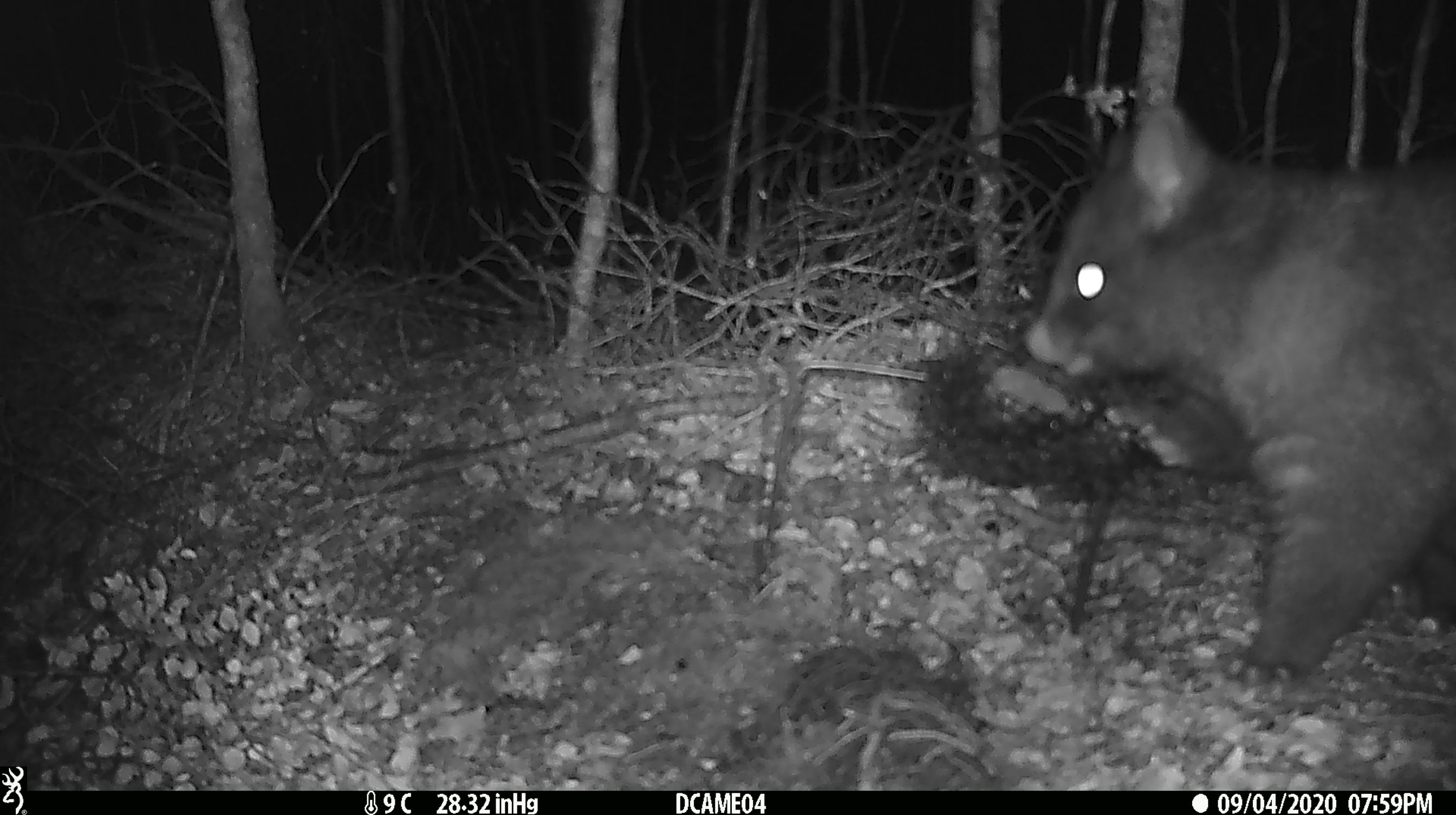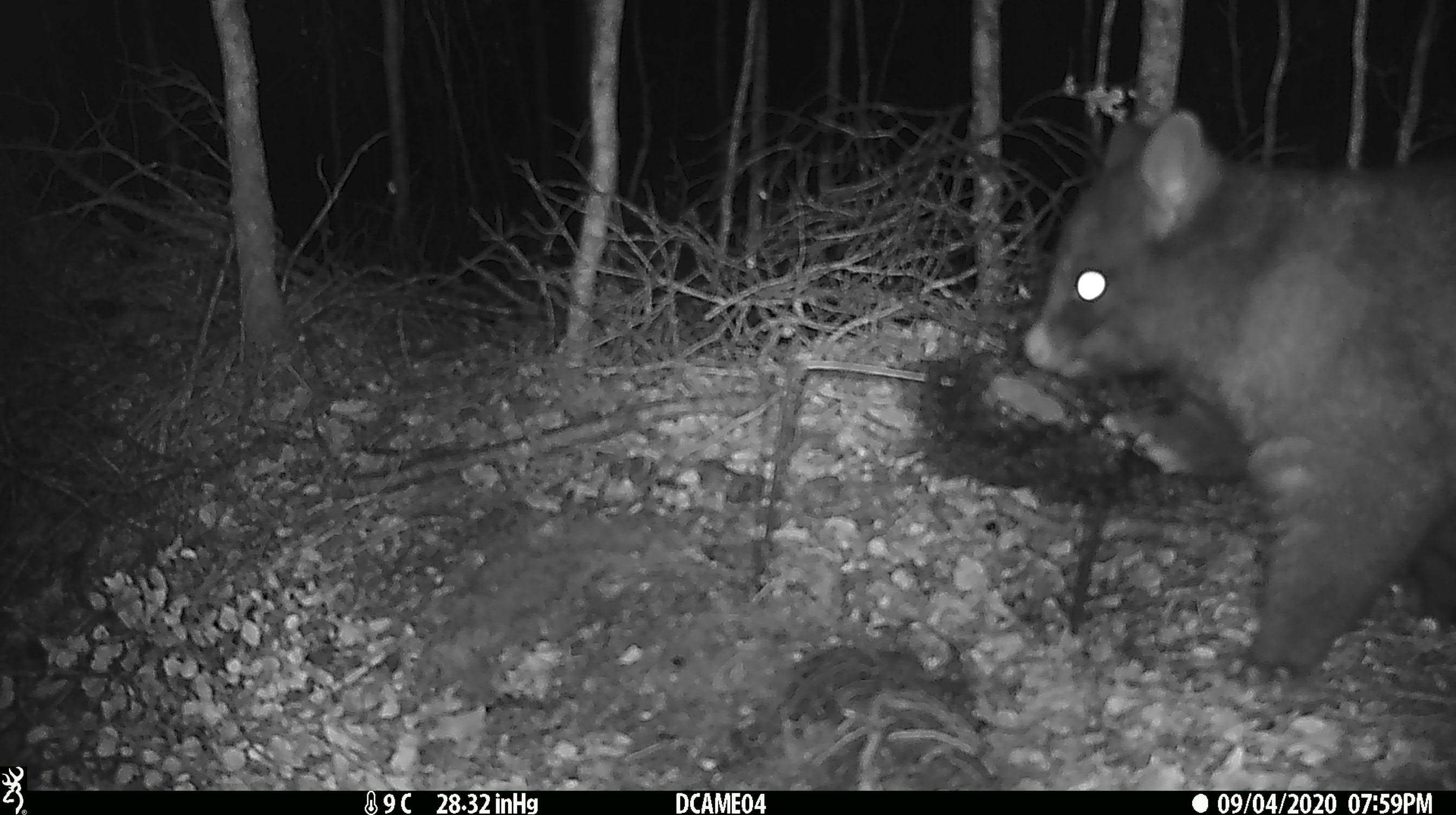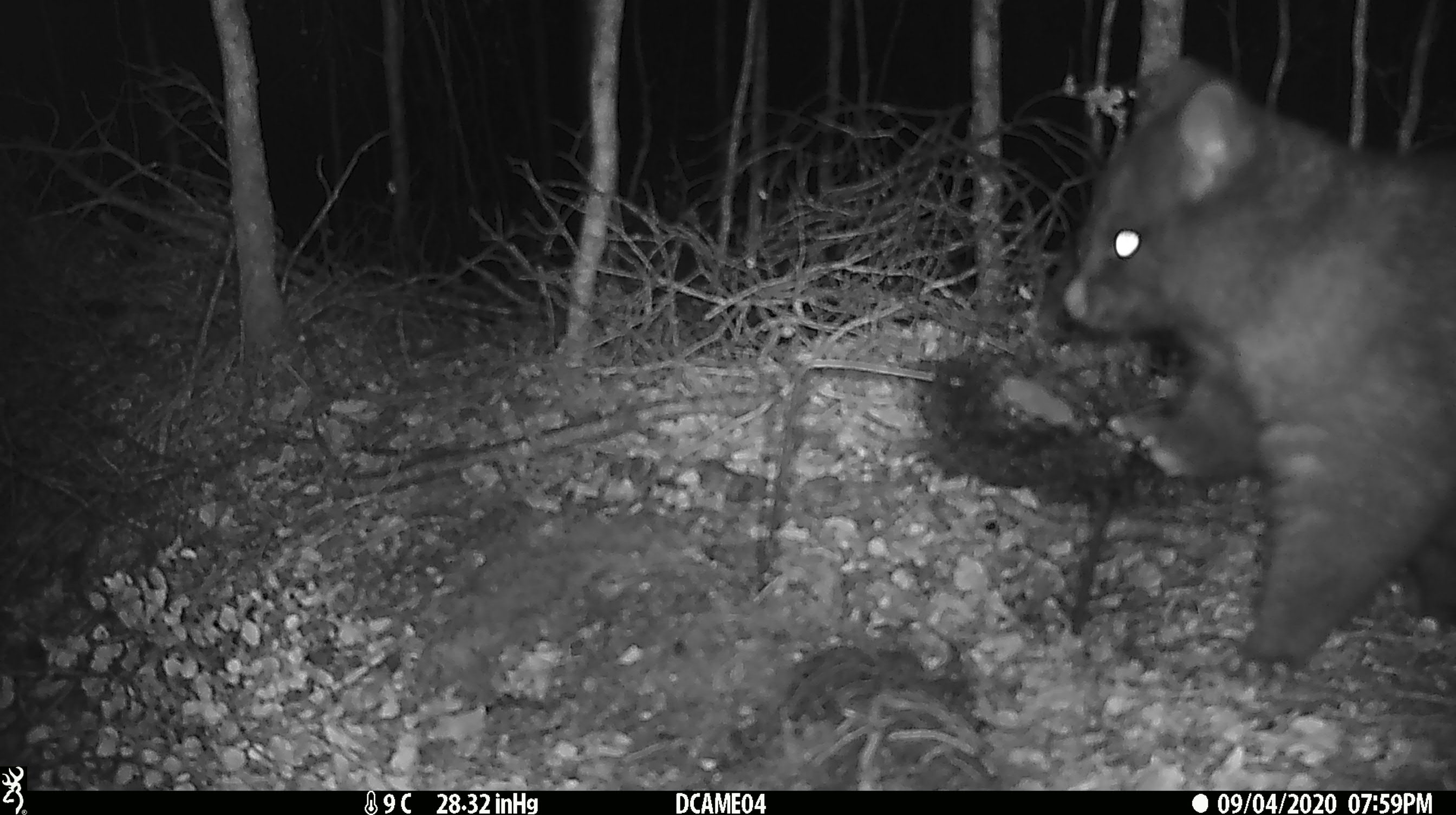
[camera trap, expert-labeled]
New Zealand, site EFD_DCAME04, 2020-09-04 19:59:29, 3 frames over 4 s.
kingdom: Animalia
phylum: Chordata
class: Mammalia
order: Diprotodontia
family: Phalangeridae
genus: Trichosurus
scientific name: Trichosurus vulpecula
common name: common brushtail possum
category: possum